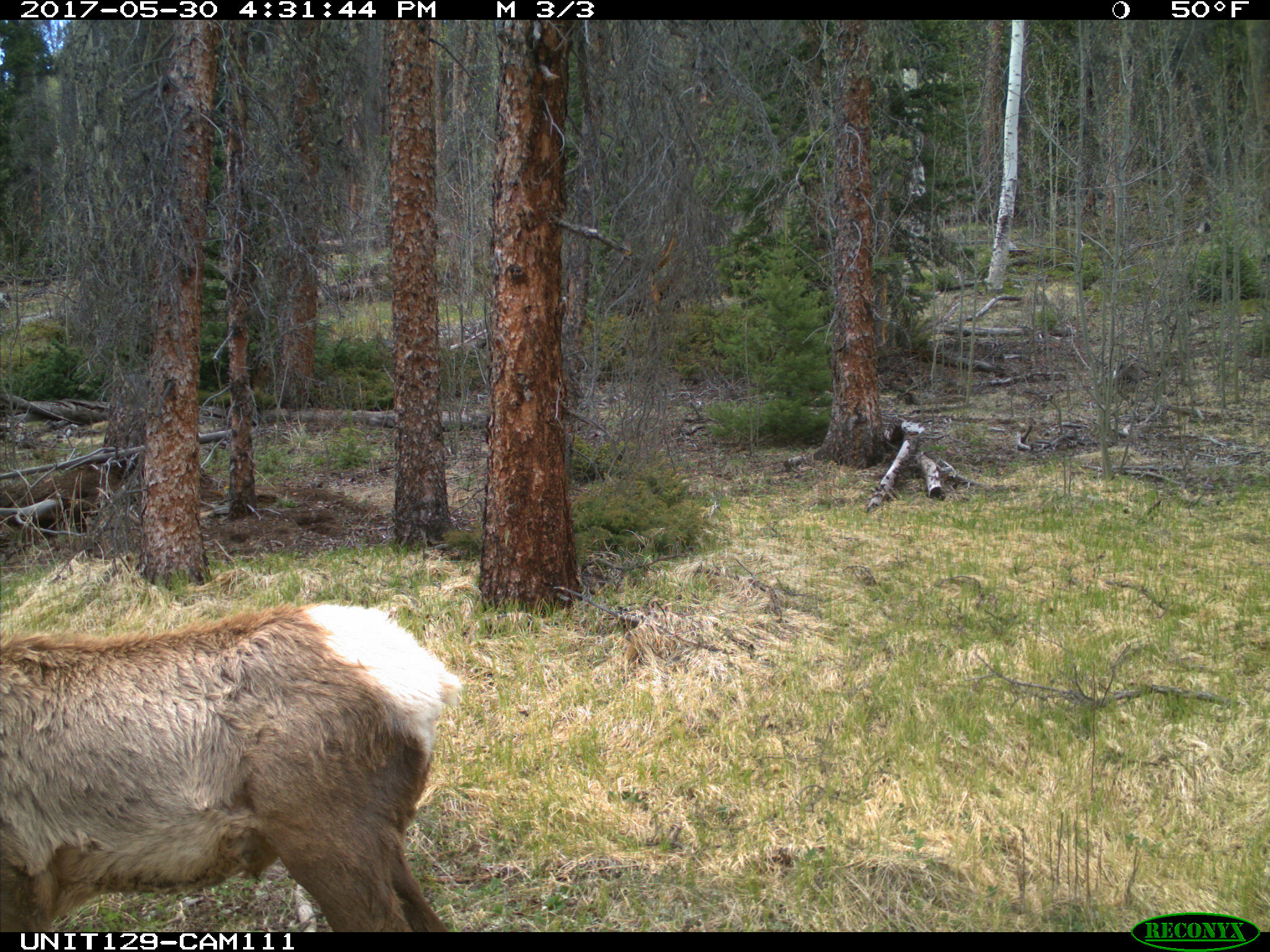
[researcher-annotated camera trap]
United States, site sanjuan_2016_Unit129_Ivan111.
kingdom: Animalia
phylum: Chordata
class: Mammalia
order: Artiodactyla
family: Cervidae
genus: Cervus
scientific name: Cervus elaphus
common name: red deer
Cervus elaphus (red deer).